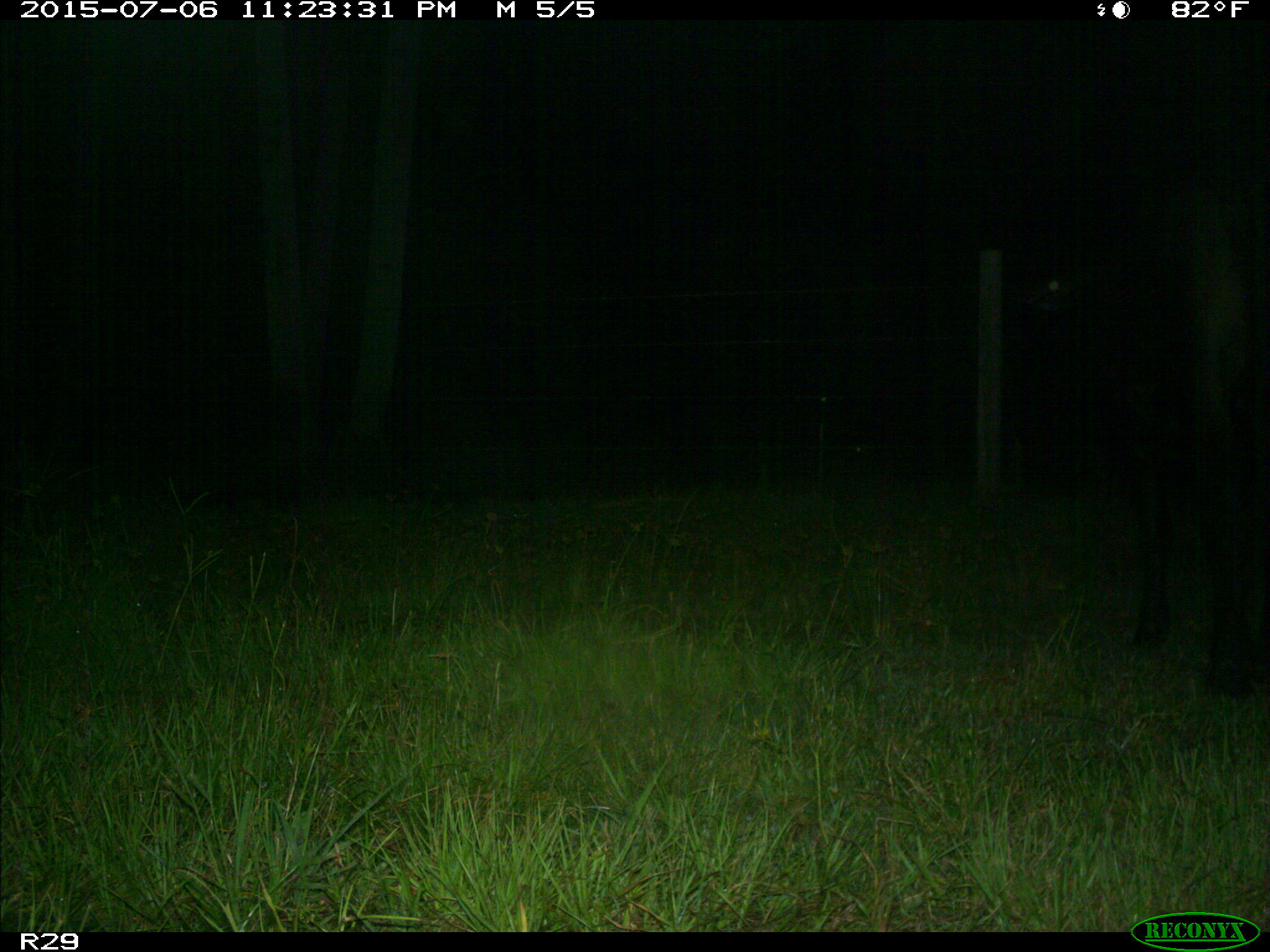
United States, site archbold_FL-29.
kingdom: Animalia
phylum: Chordata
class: Mammalia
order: Artiodactyla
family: Bovidae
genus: Bos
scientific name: Bos taurus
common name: domestic cow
Bos taurus (domestic cow).